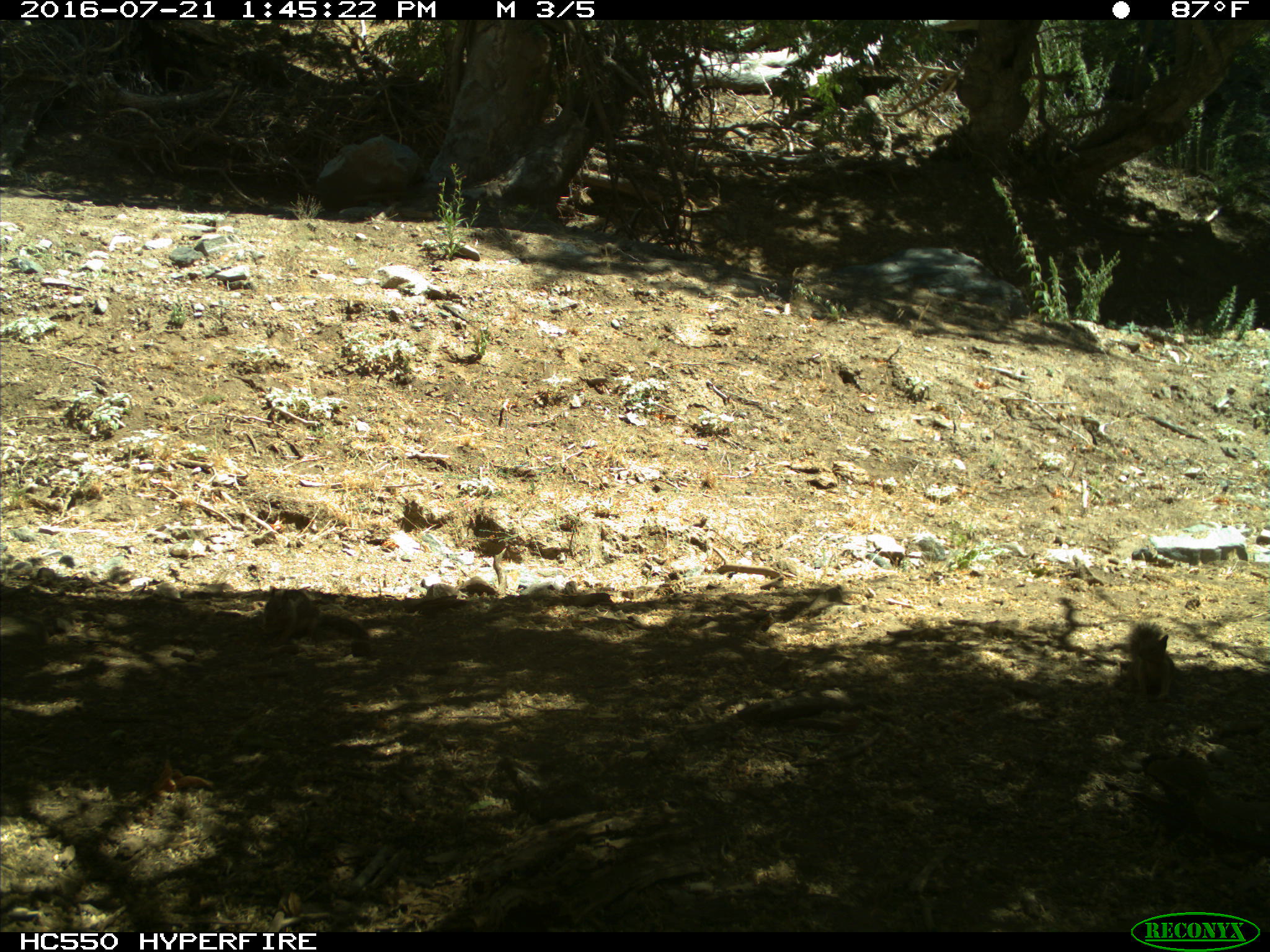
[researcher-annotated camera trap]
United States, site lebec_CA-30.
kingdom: Animalia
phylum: Chordata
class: Mammalia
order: Rodentia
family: Sciuridae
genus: Otospermophilus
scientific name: Otospermophilus beecheyi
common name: california ground squirrel